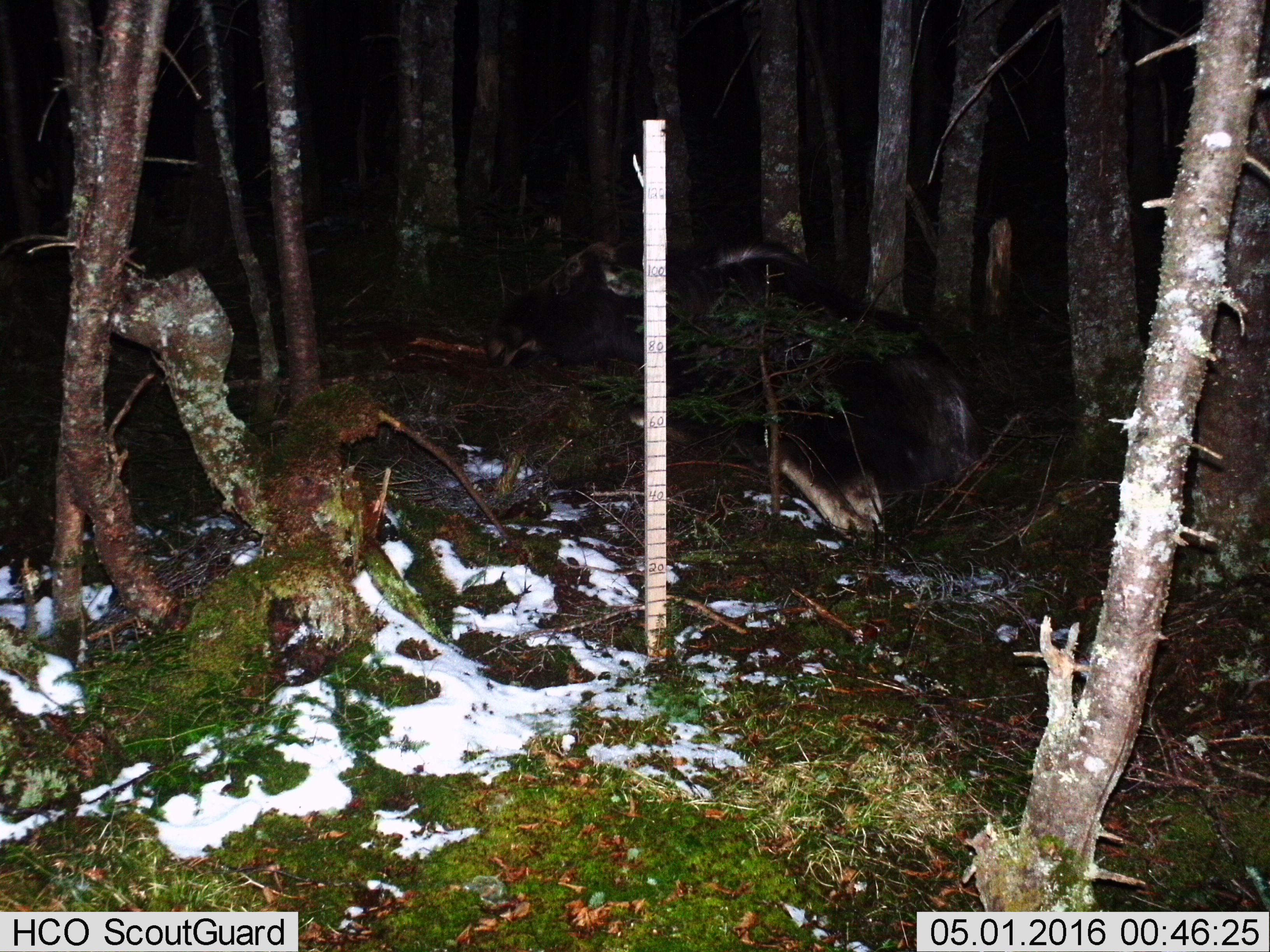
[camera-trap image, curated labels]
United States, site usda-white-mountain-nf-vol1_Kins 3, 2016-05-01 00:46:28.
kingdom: Animalia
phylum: Chordata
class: Mammalia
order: Artiodactyla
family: Cervidae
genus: Alces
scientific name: Alces alces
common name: moose